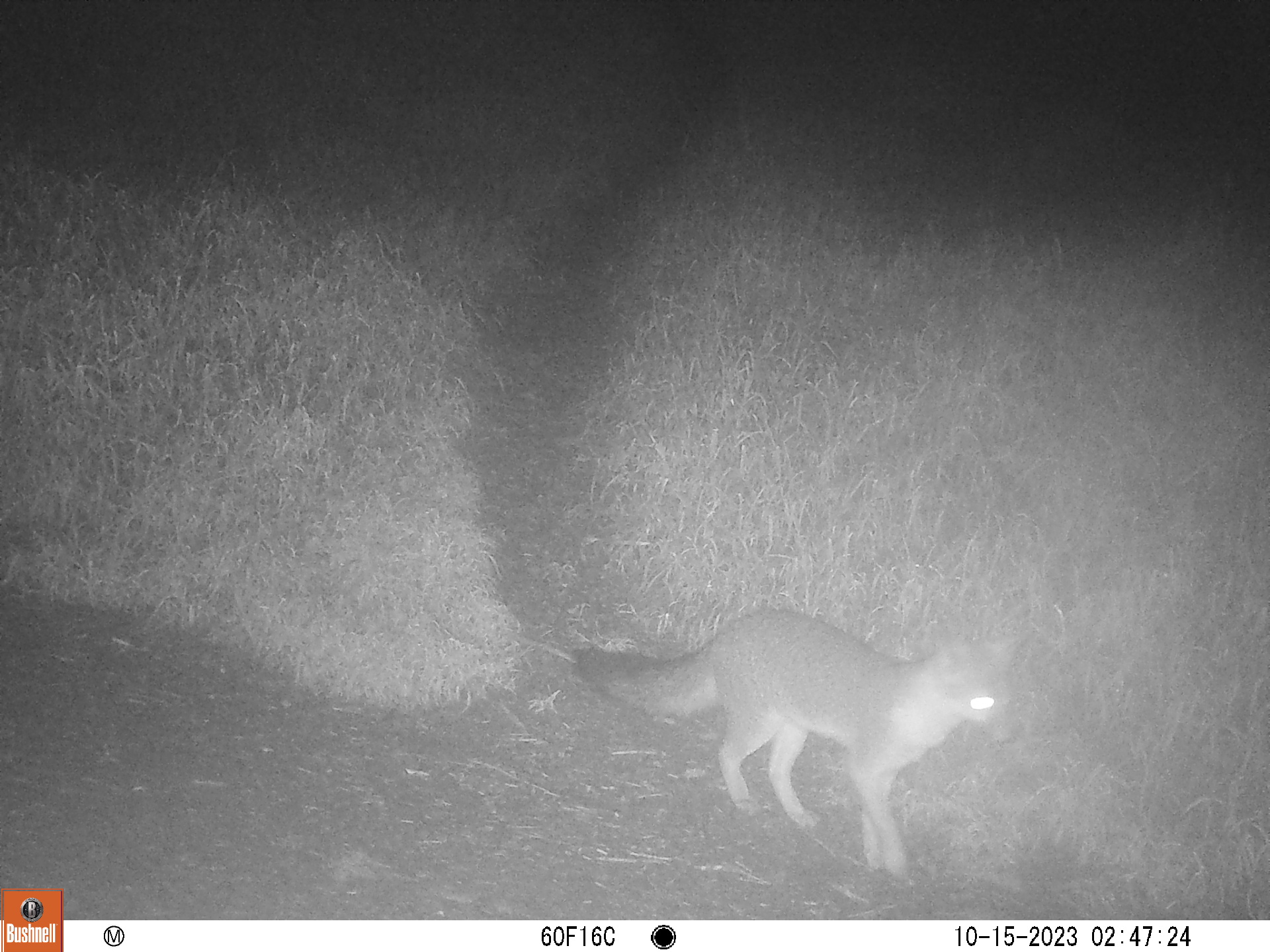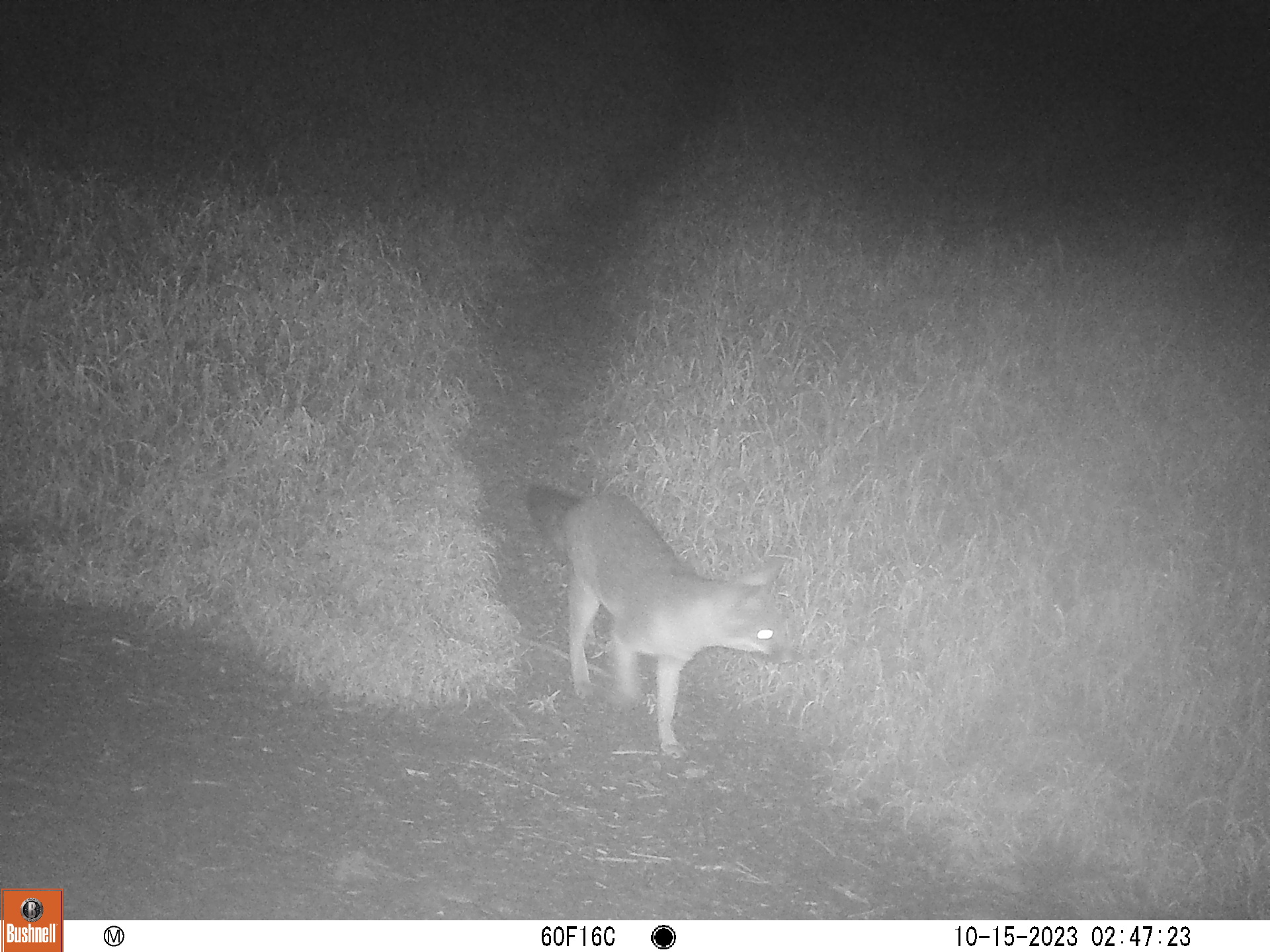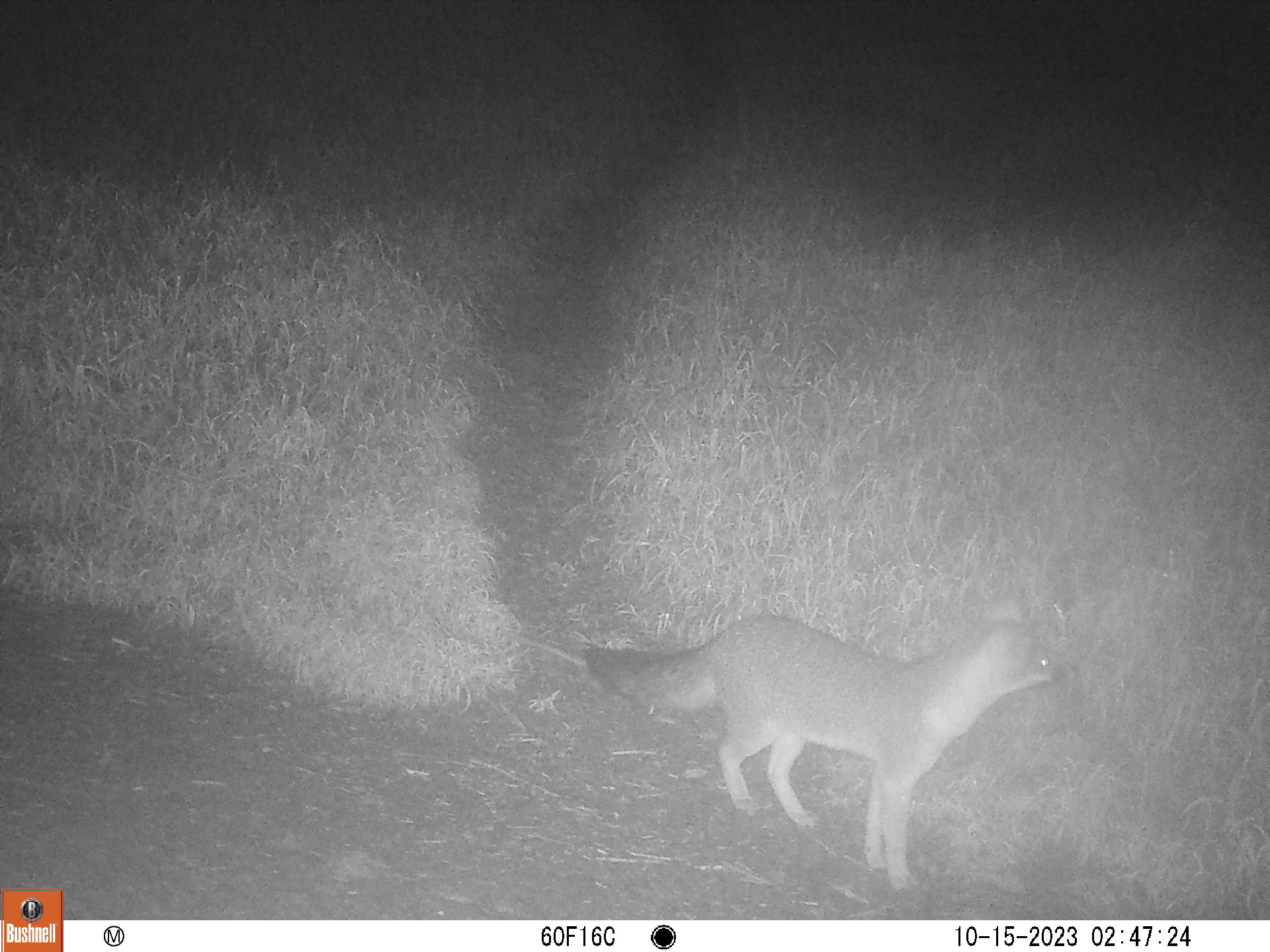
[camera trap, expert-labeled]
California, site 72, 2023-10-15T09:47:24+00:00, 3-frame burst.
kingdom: Animalia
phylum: Chordata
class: Mammalia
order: Carnivora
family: Canidae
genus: Urocyon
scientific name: Urocyon cinereoargenteus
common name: gray fox